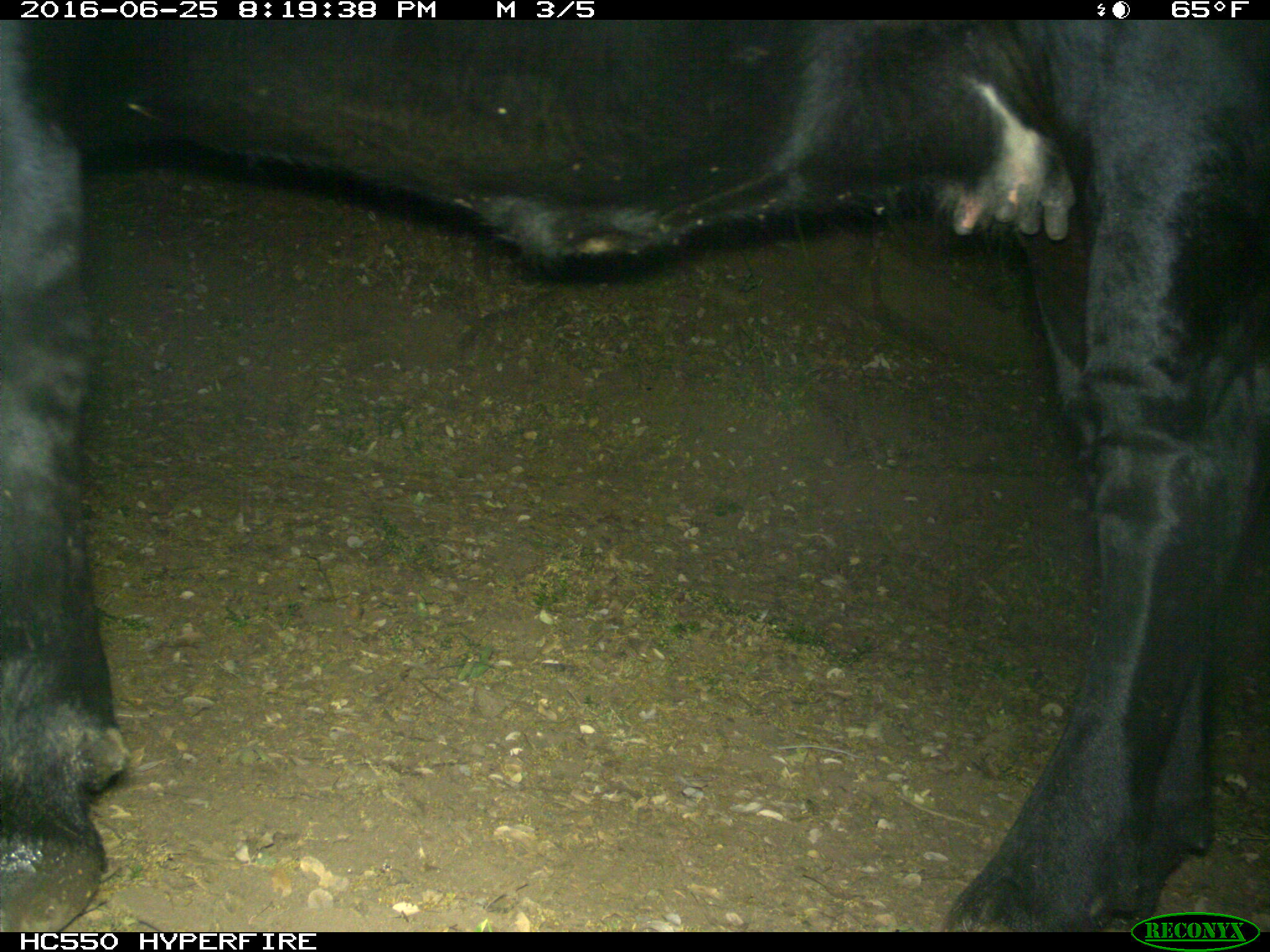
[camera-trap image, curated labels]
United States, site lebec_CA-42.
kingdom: Animalia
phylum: Chordata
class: Mammalia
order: Artiodactyla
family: Bovidae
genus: Bos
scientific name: Bos taurus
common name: domestic cow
Bos taurus (domestic cow).